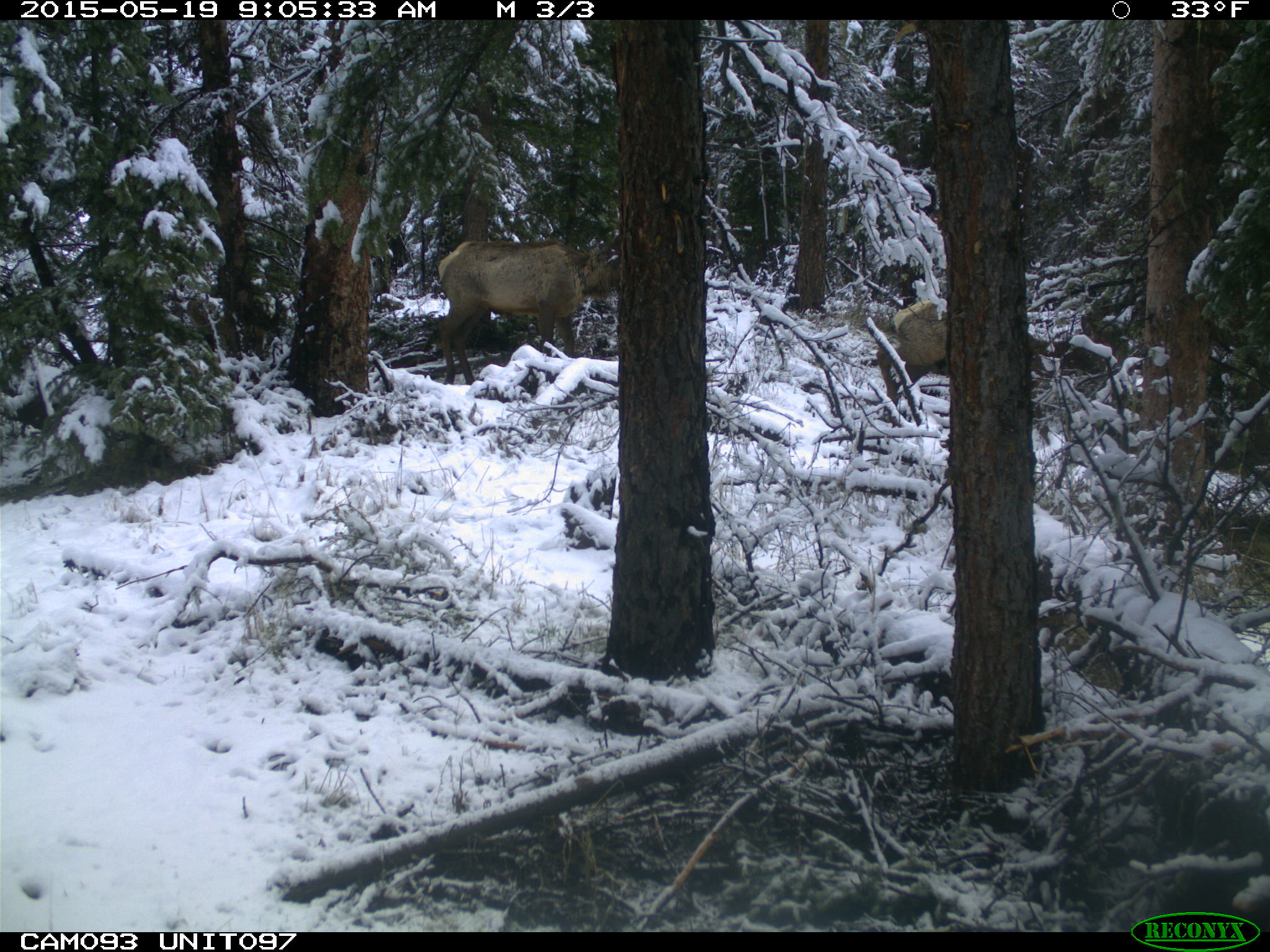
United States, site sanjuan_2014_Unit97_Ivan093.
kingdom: Animalia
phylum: Chordata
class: Mammalia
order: Artiodactyla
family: Cervidae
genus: Cervus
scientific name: Cervus elaphus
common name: red deer